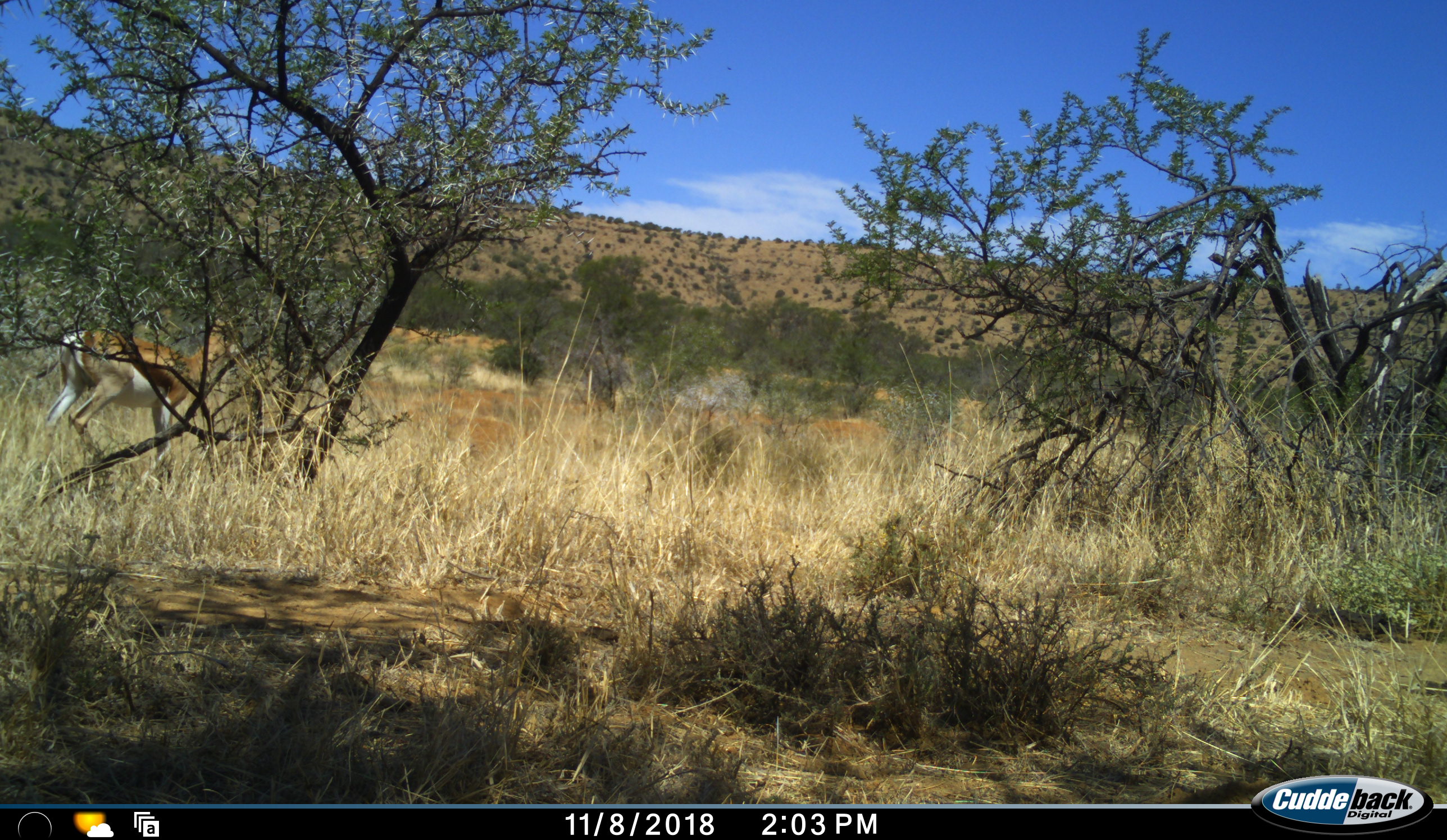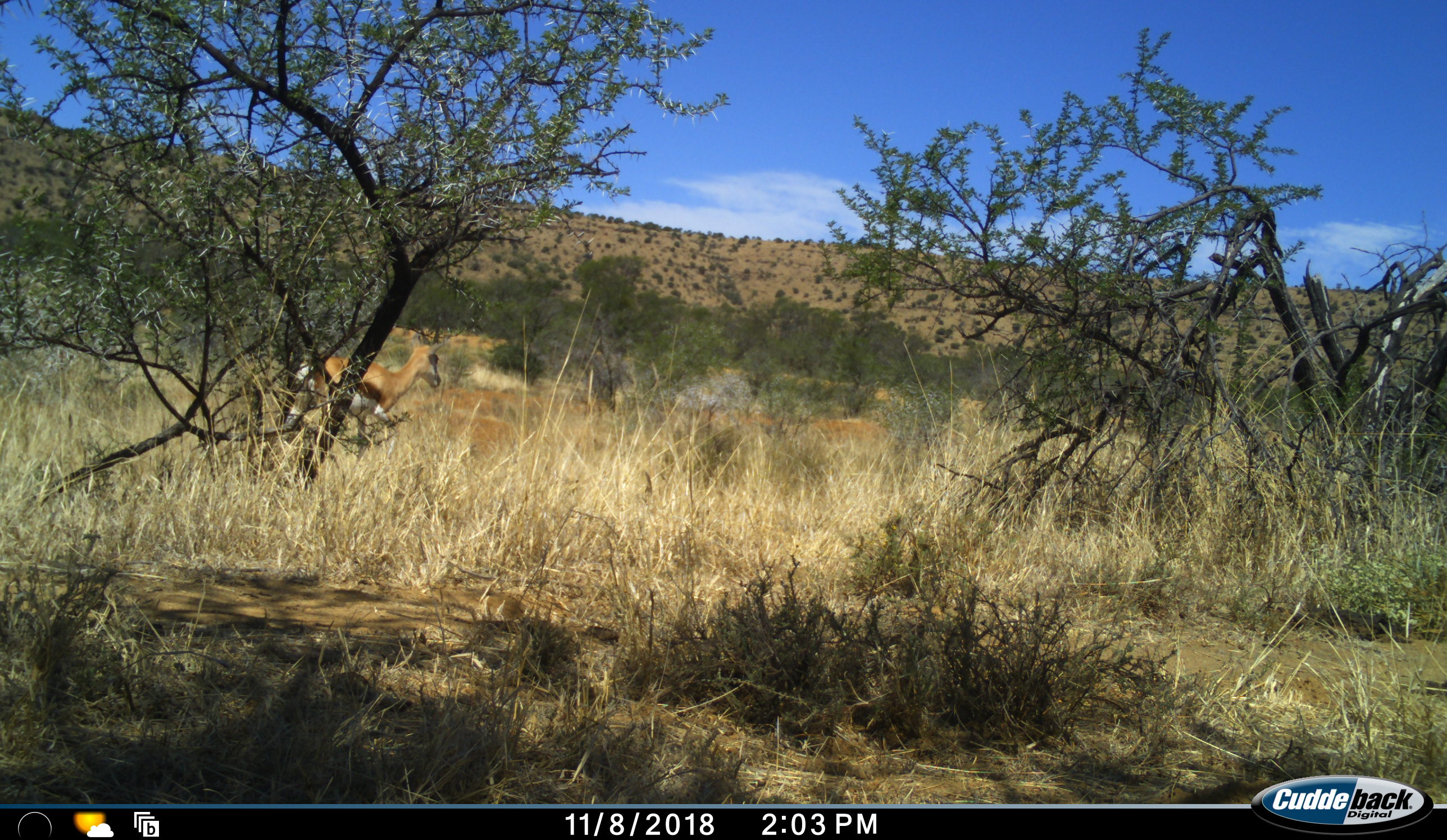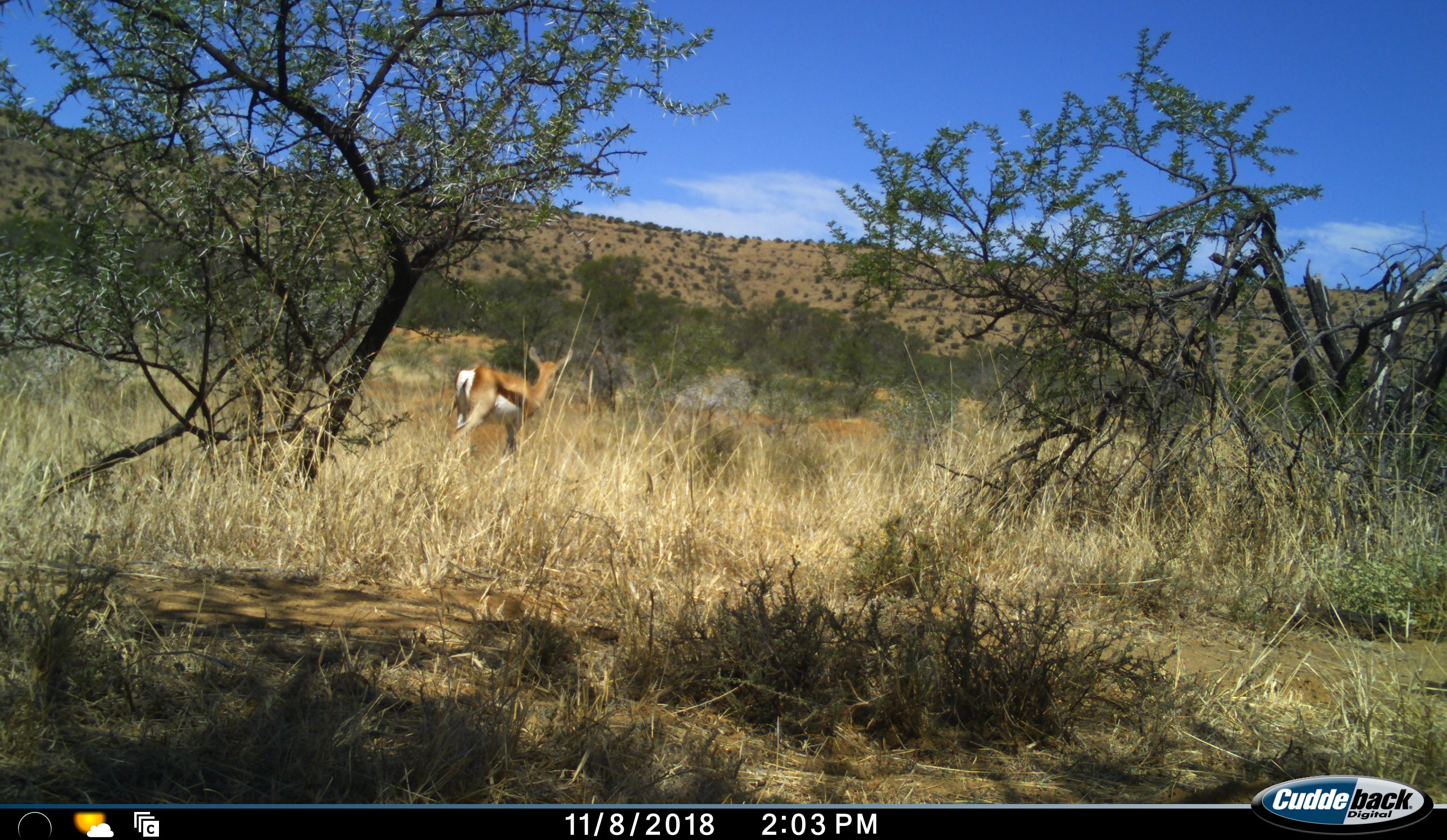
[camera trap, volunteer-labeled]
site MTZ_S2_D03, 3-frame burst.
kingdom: Animalia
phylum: Chordata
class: Mammalia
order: Artiodactyla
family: Bovidae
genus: Antidorcas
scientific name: Antidorcas marsupialis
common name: springbok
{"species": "springbok (Antidorcas marsupialis)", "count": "1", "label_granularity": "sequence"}